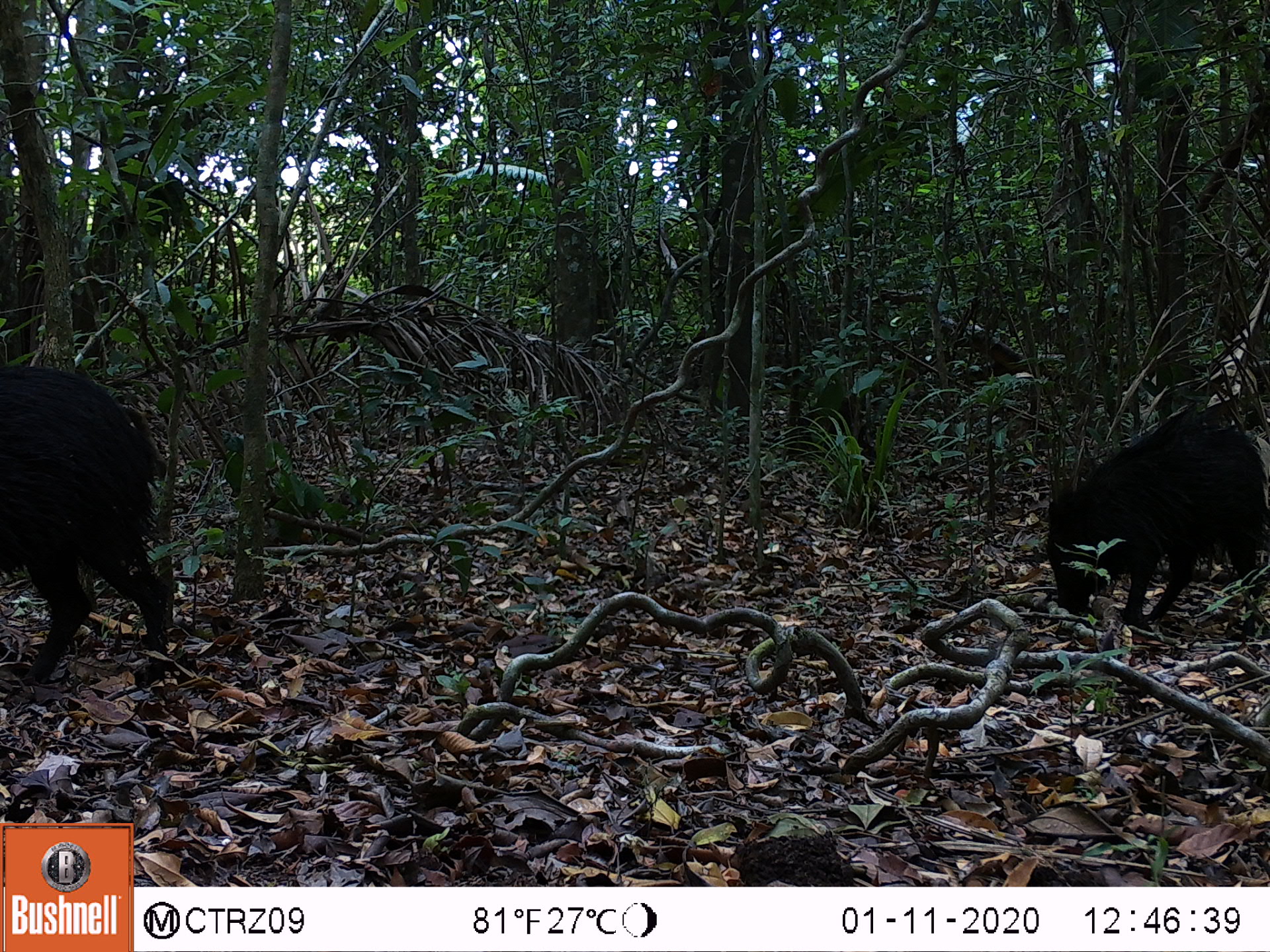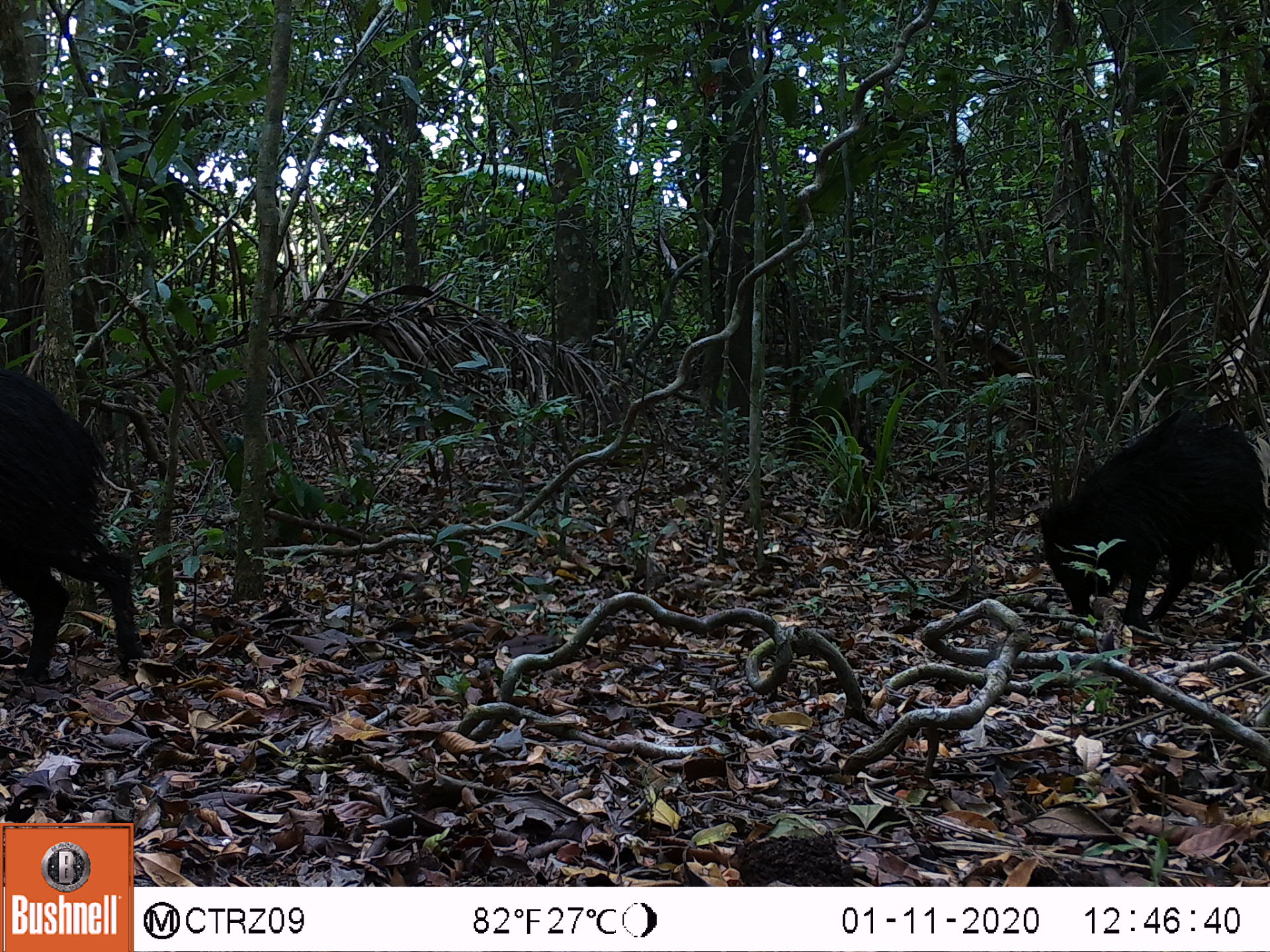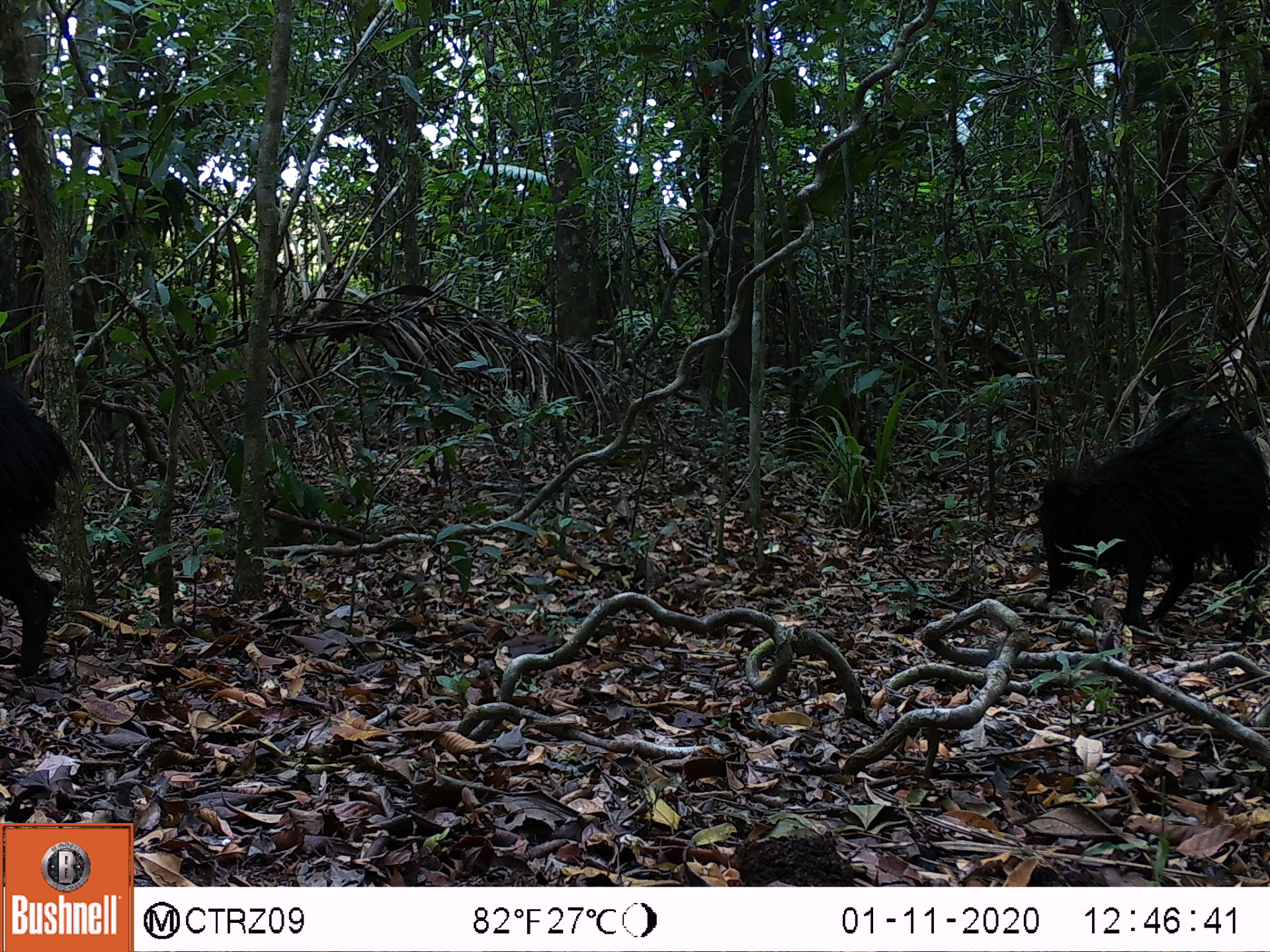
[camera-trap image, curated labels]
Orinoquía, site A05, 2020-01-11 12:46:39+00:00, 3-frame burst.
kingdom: Animalia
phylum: Chordata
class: Mammalia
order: Artiodactyla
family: Tayassuidae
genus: Pecari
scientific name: Pecari tajacu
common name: collared peccary